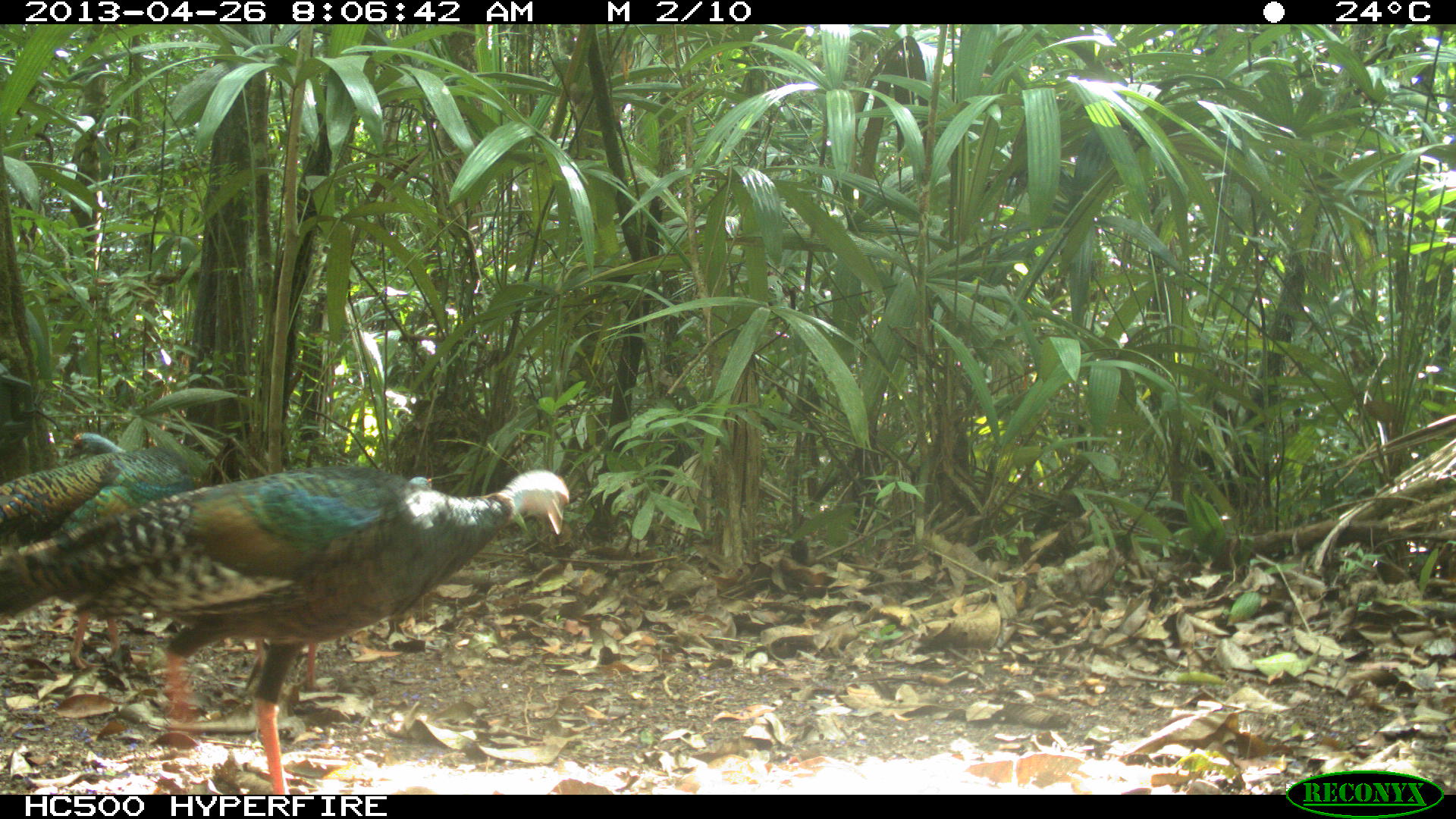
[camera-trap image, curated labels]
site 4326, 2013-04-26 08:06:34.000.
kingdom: Animalia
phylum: Chordata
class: Aves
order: Galliformes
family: Phasianidae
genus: Meleagris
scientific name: Meleagris ocellata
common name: ocellated turkey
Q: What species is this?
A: Meleagris ocellata (ocellated turkey).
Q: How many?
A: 4.